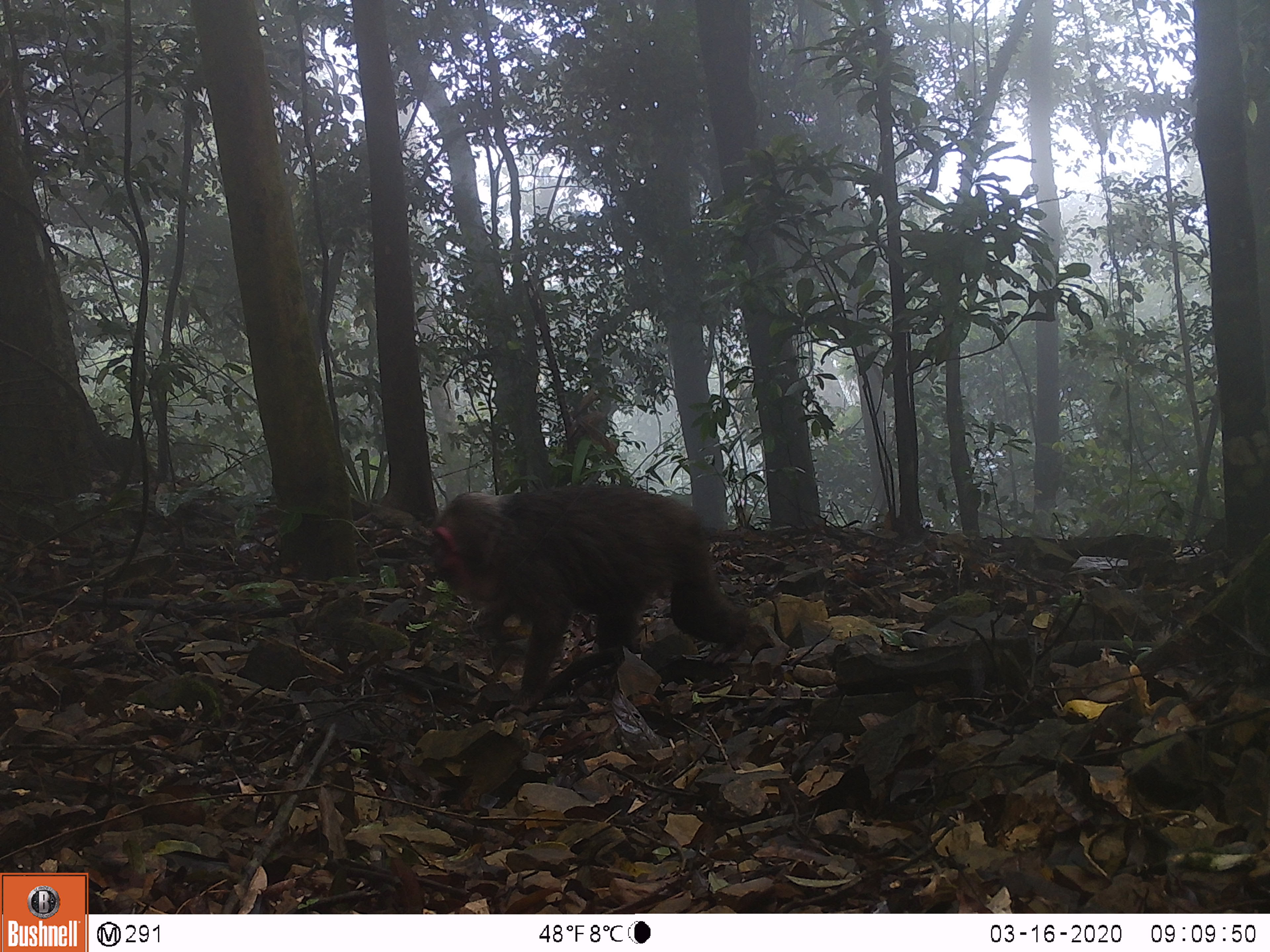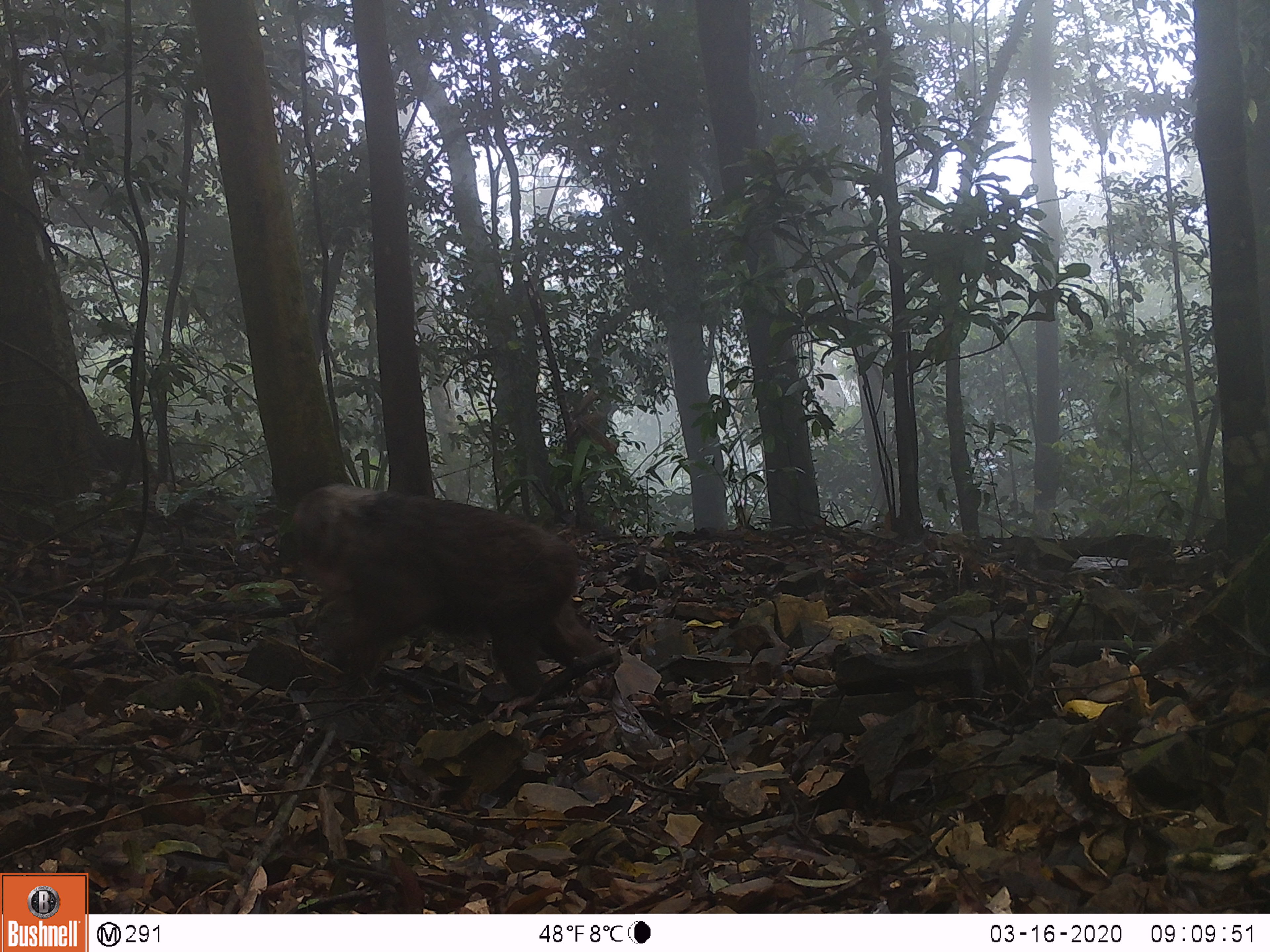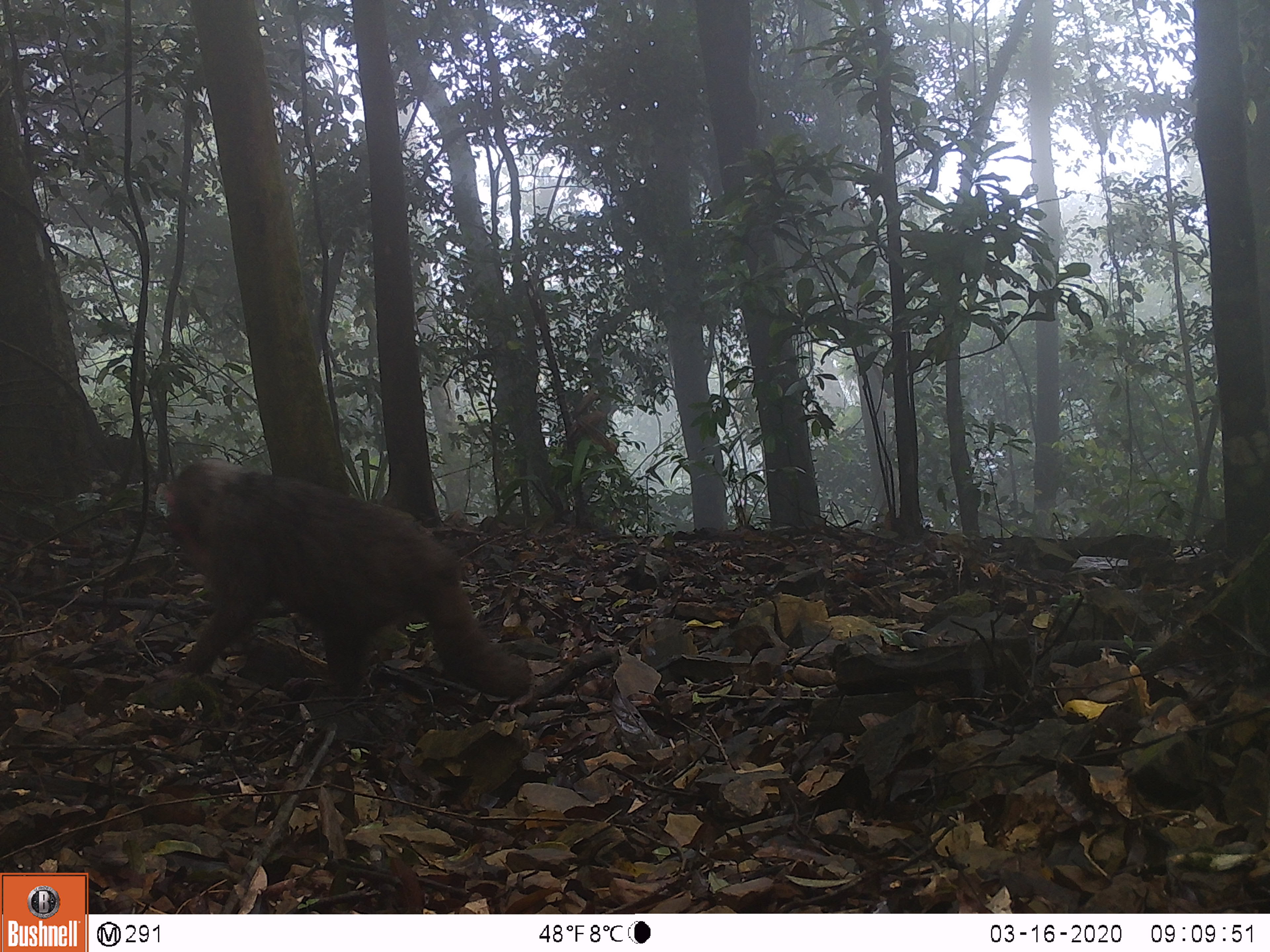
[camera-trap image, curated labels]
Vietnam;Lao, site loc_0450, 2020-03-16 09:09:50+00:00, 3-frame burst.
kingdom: Animalia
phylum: Chordata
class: Mammalia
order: Primates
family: Cercopithecidae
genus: Macaca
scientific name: Macaca arctoides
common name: stump-tailed macaque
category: stump tailed macaque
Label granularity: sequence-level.